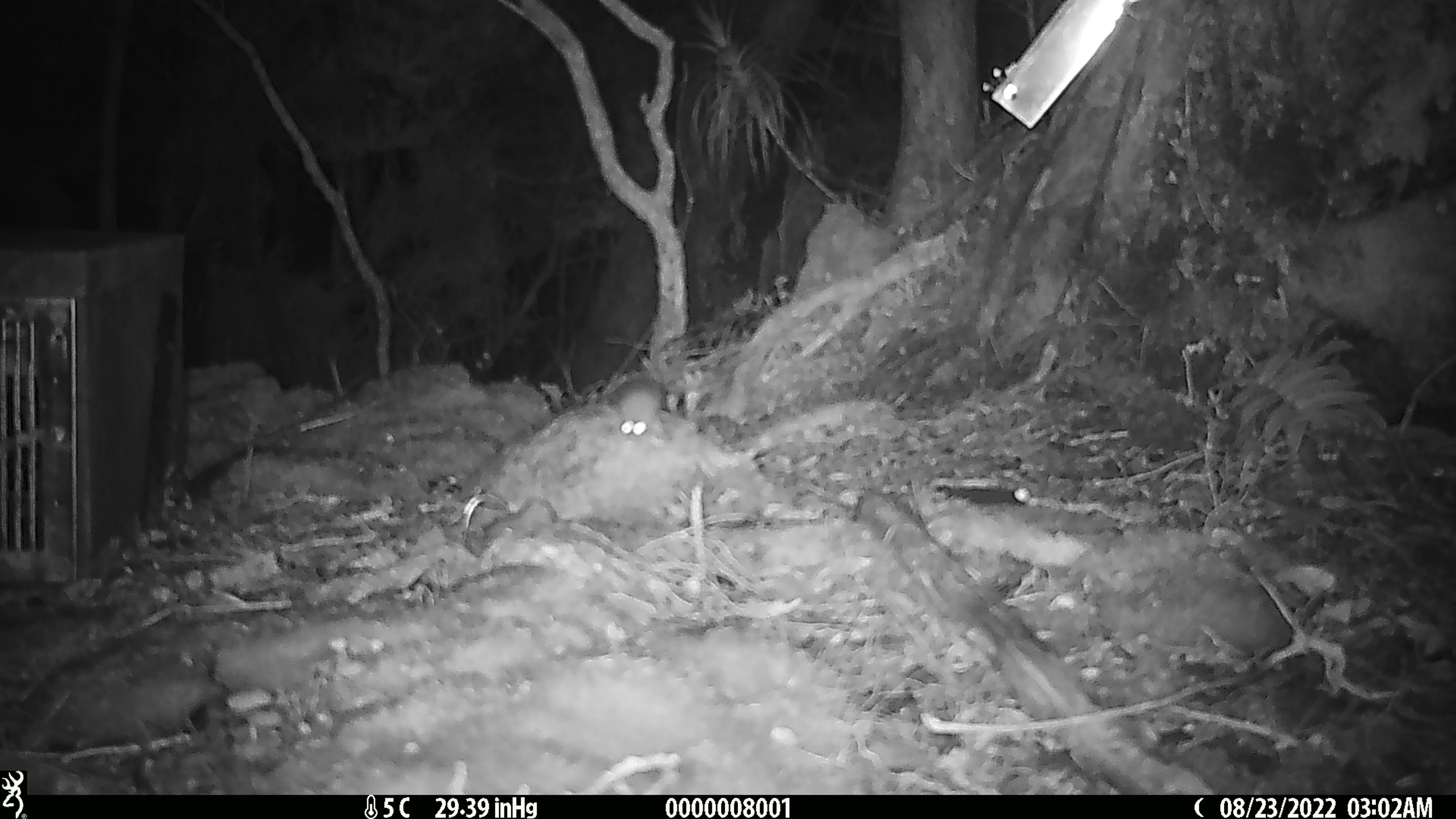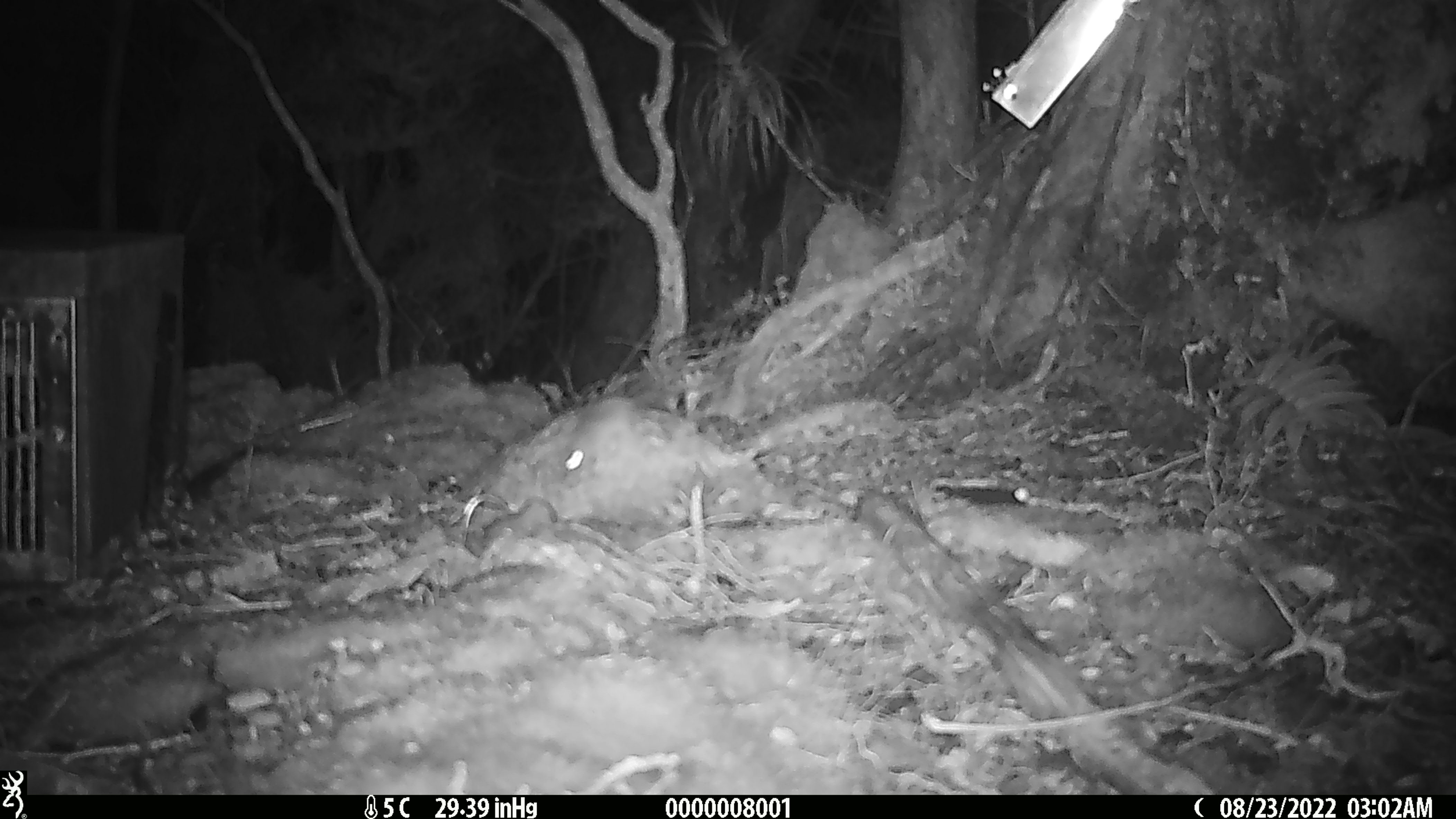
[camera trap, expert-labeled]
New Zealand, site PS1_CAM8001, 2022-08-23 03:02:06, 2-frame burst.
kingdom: Animalia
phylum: Chordata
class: Mammalia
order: Rodentia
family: Muridae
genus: Mus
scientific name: Mus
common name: mouse